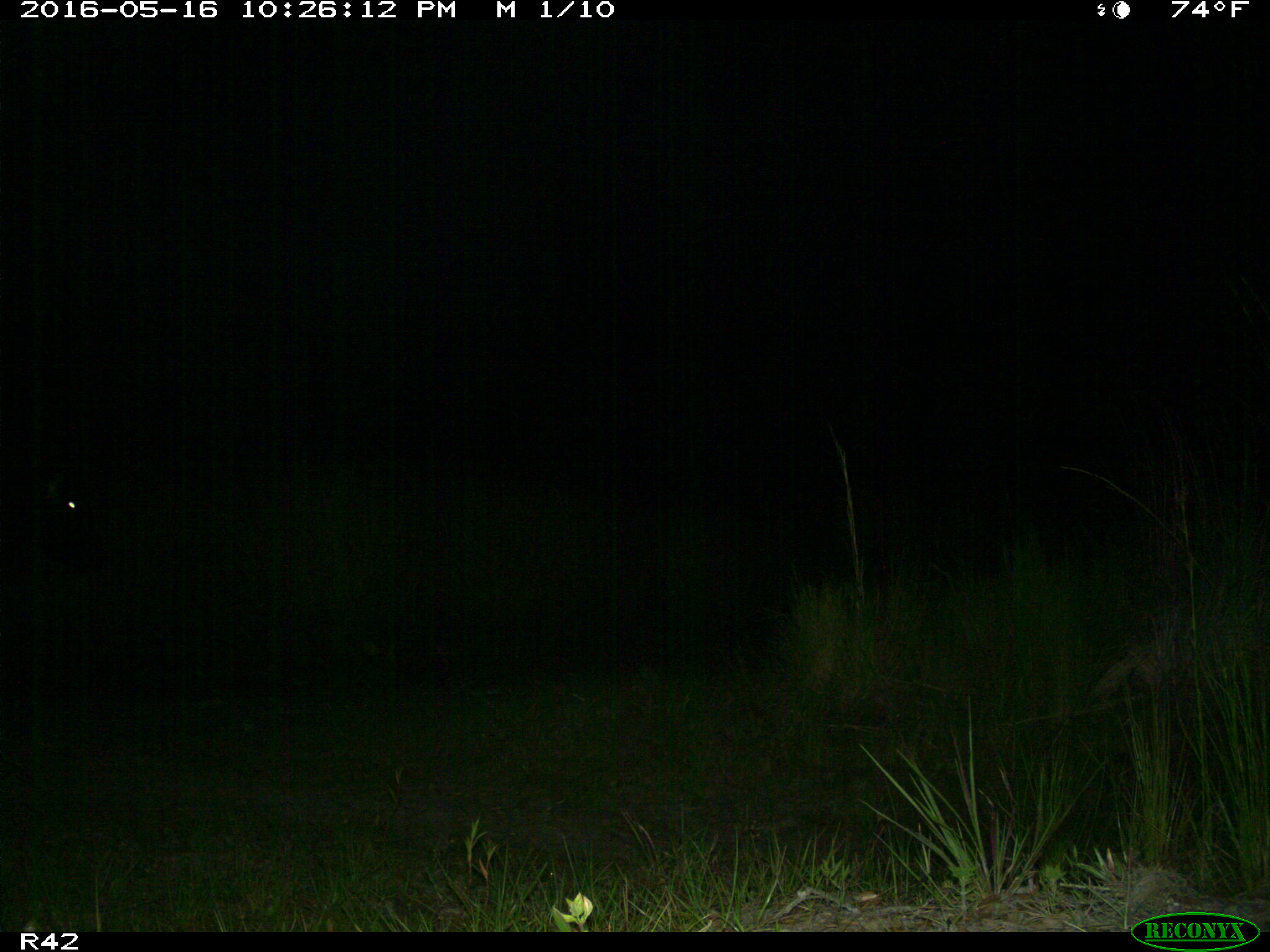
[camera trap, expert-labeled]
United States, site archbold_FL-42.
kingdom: Animalia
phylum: Chordata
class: Mammalia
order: Artiodactyla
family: Bovidae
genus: Bos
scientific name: Bos taurus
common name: domestic cow